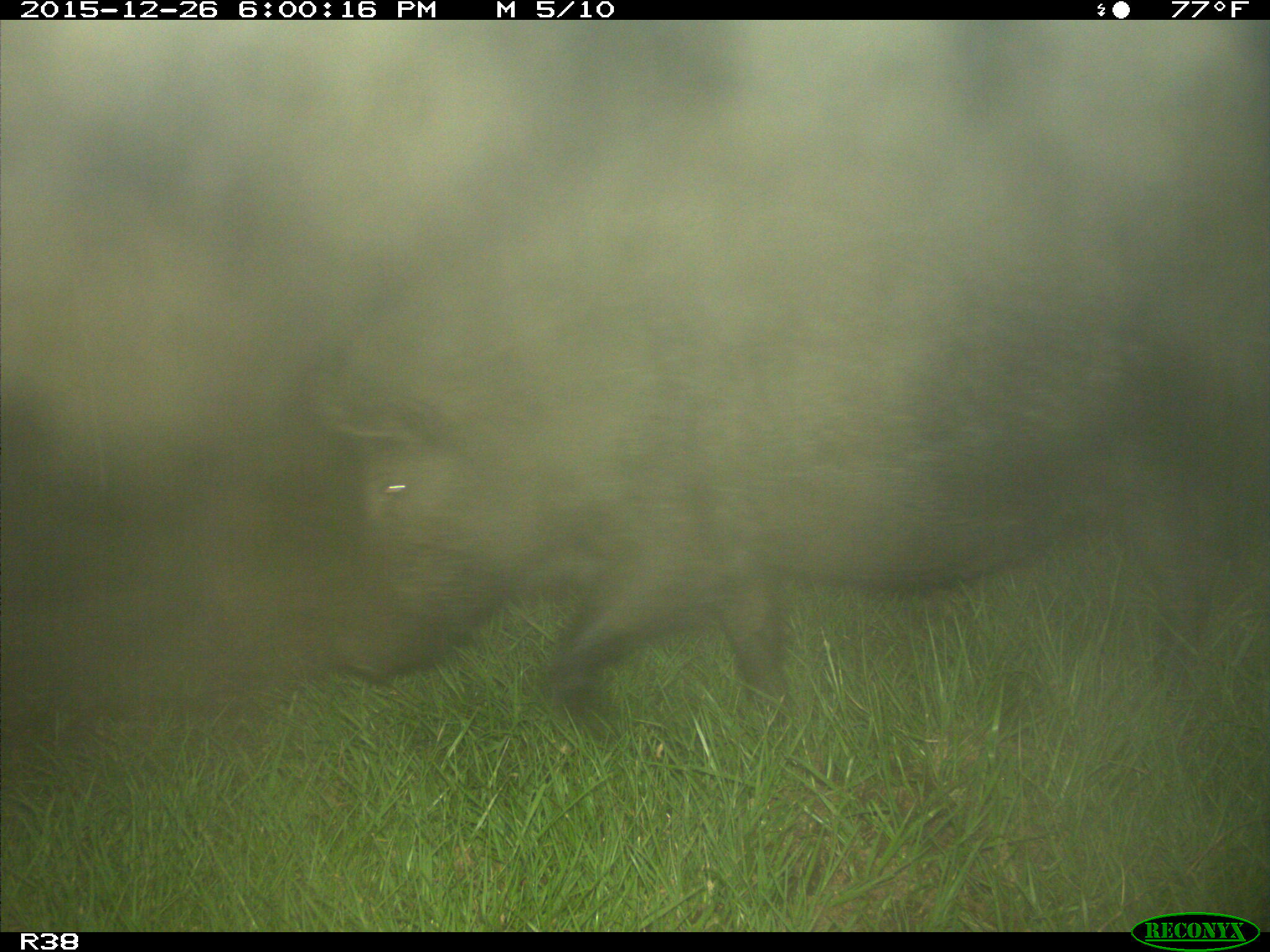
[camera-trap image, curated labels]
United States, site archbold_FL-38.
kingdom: Animalia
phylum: Chordata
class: Mammalia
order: Artiodactyla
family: Suidae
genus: Sus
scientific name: Sus scrofa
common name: wild boar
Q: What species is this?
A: Sus scrofa (wild boar).